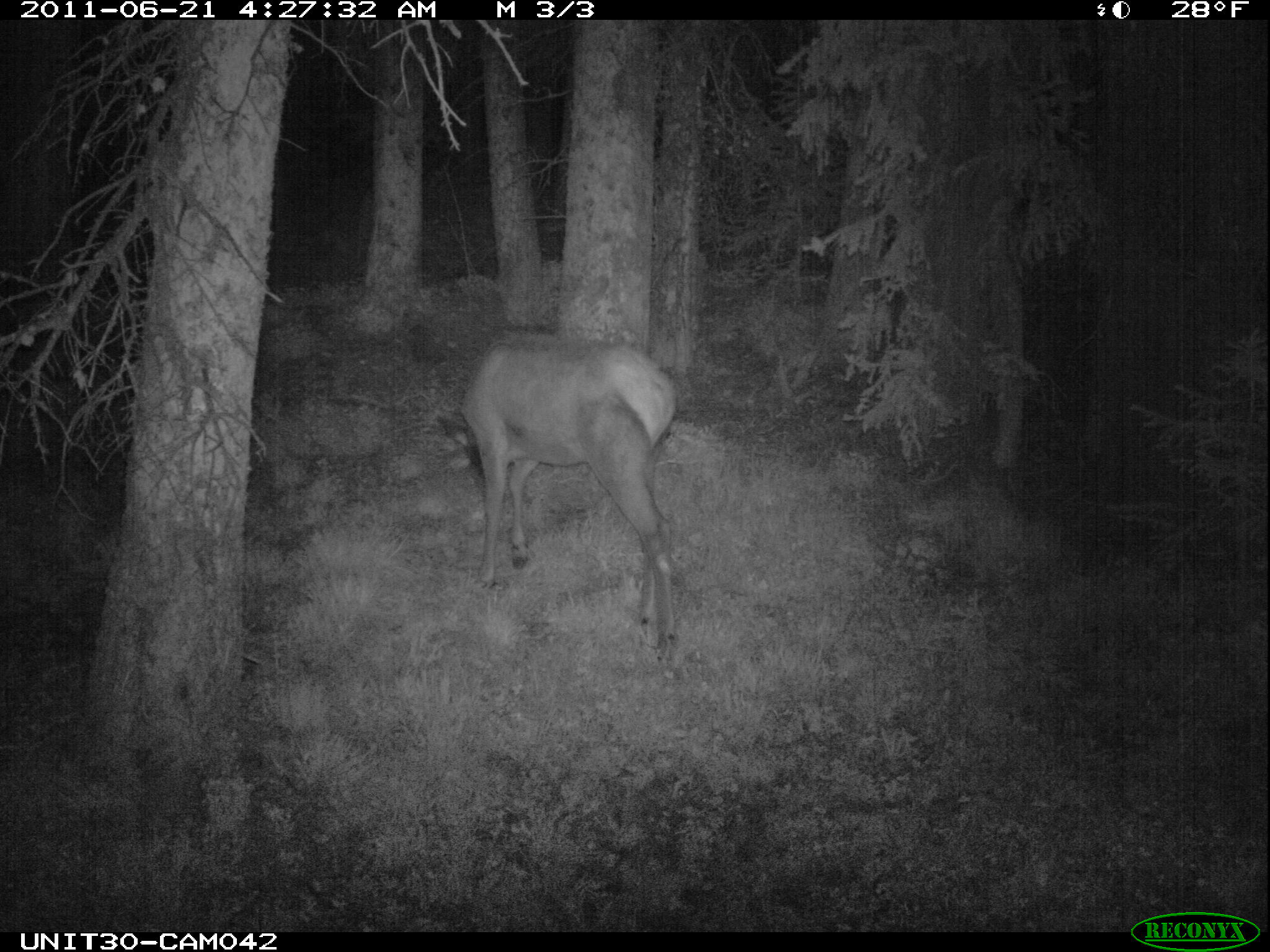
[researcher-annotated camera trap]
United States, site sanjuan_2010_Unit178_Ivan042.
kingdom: Animalia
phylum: Chordata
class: Mammalia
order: Artiodactyla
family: Cervidae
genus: Cervus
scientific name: Cervus elaphus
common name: red deer